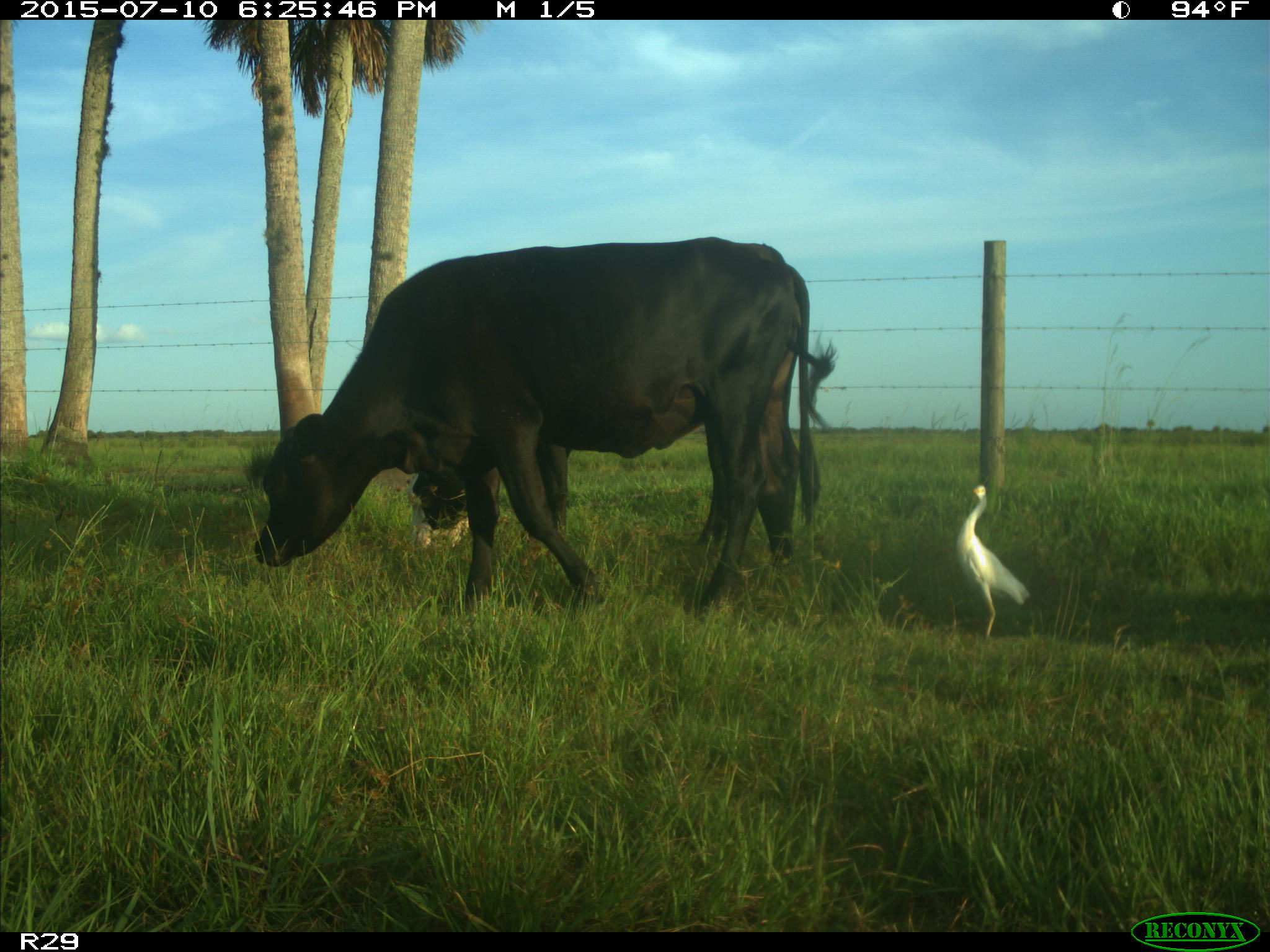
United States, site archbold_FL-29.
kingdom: Animalia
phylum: Chordata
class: Mammalia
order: Artiodactyla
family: Bovidae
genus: Bos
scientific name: Bos taurus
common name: domestic cow